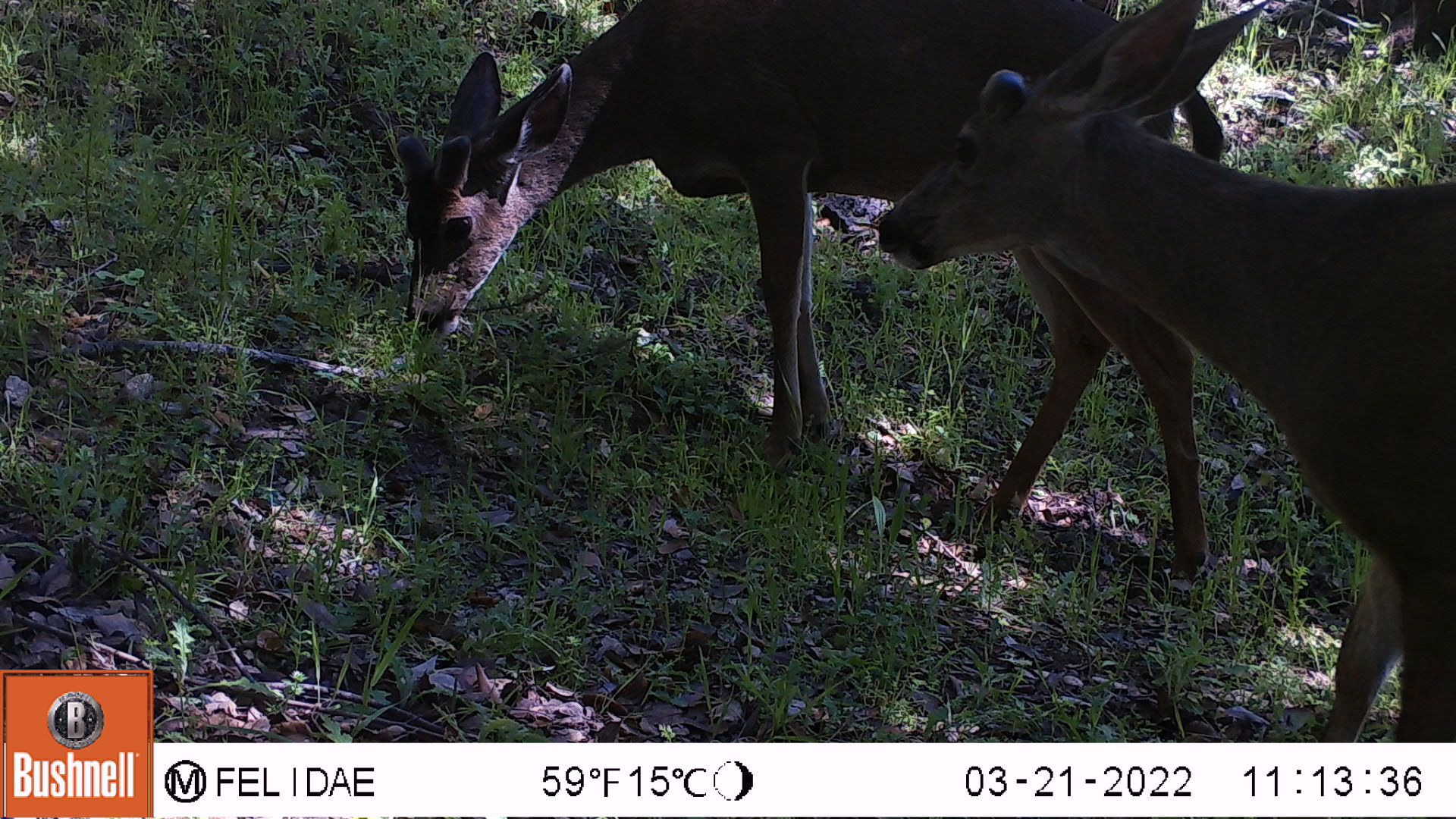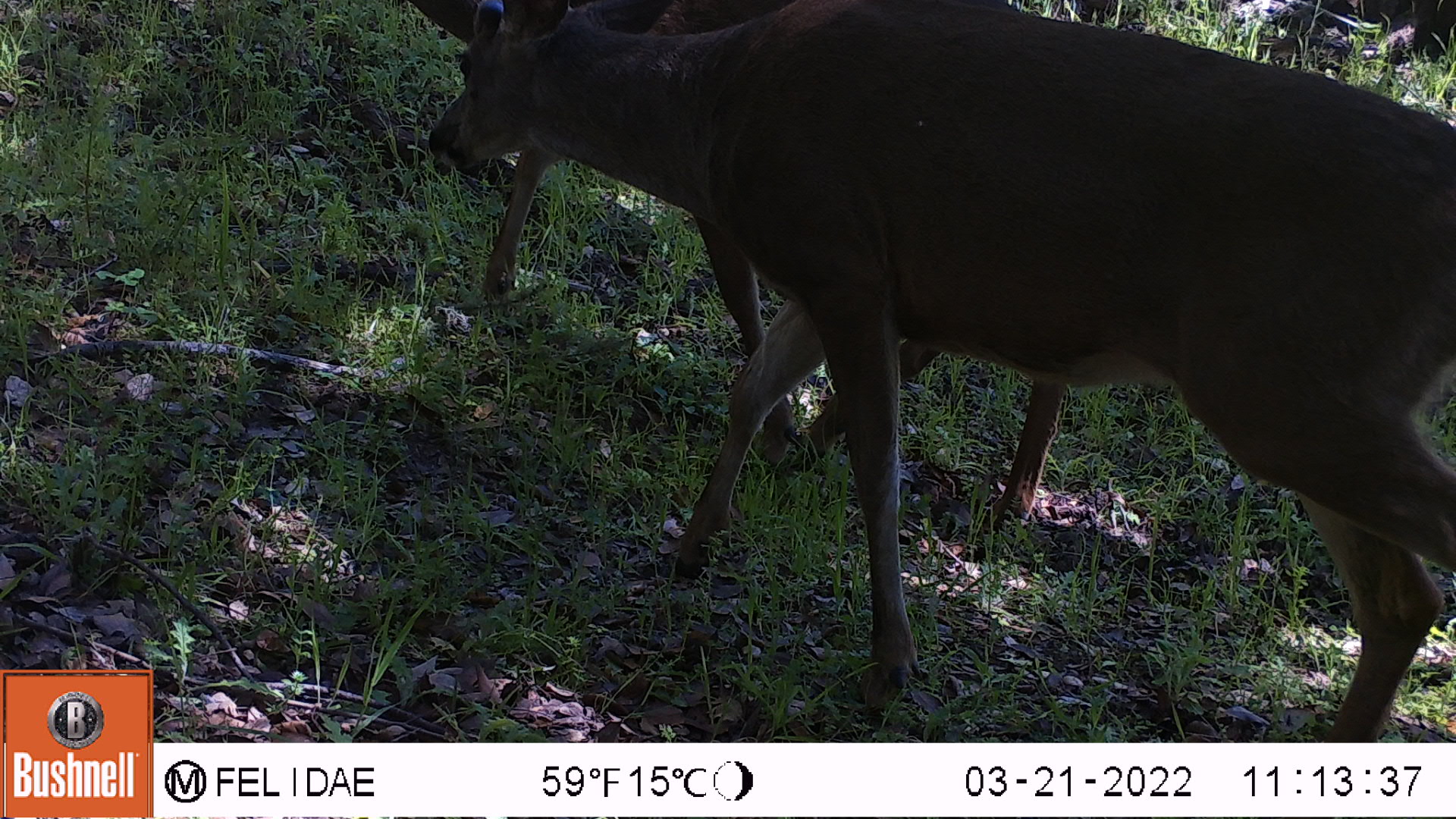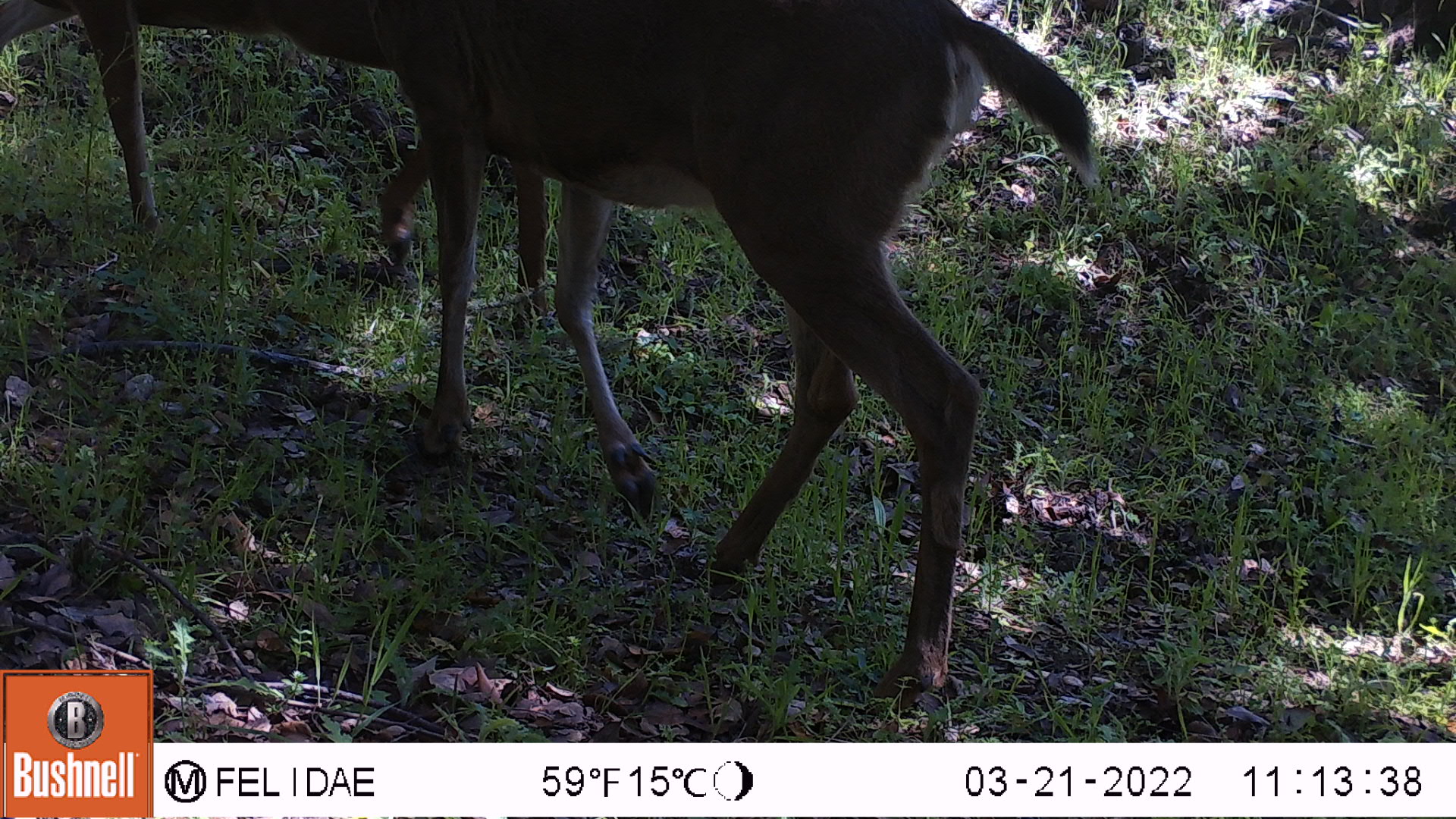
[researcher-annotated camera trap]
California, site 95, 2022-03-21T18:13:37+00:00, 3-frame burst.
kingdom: Animalia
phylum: Chordata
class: Mammalia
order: Artiodactyla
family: Cervidae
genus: Odocoileus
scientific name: Odocoileus hemionus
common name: mule deer